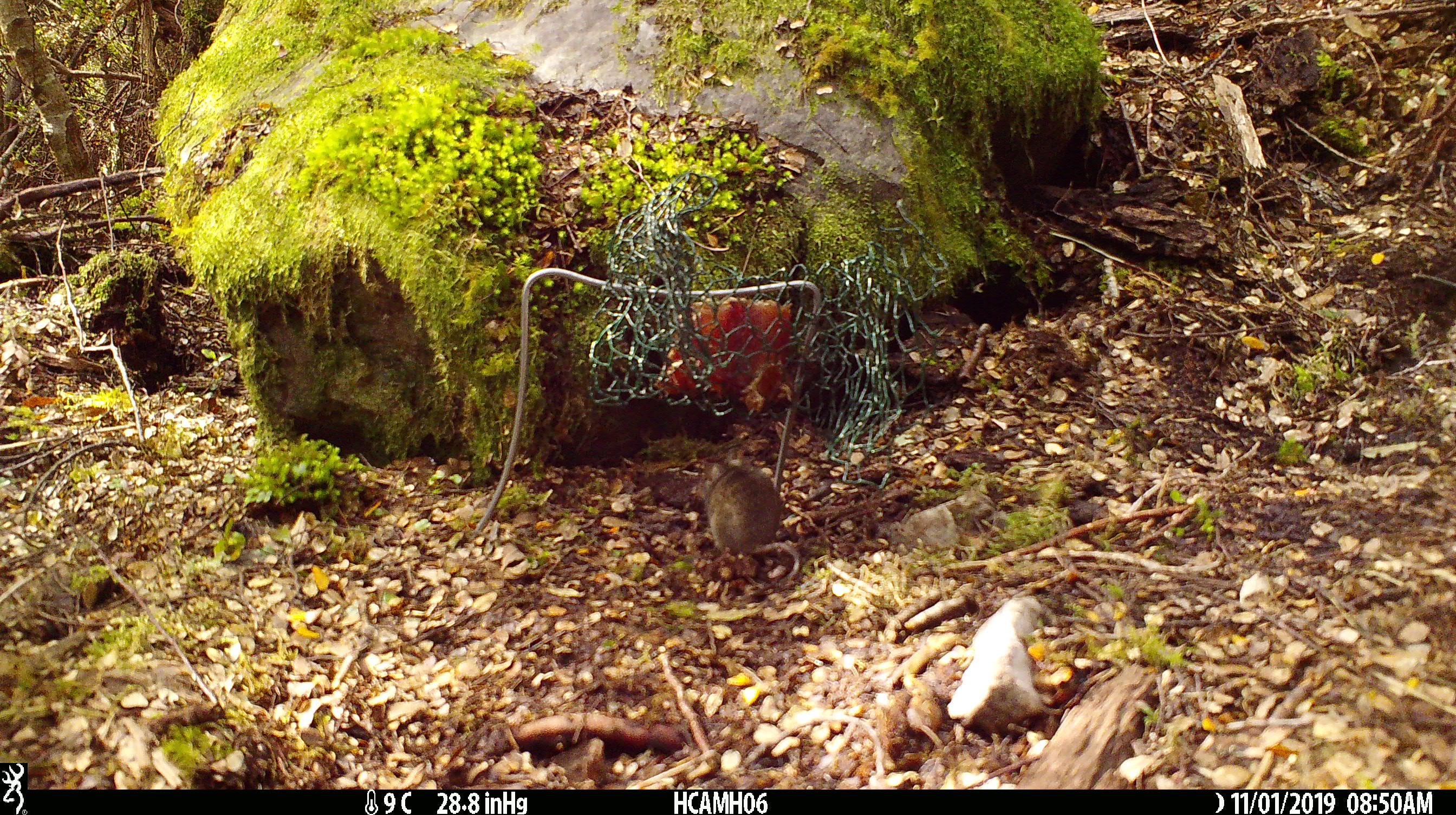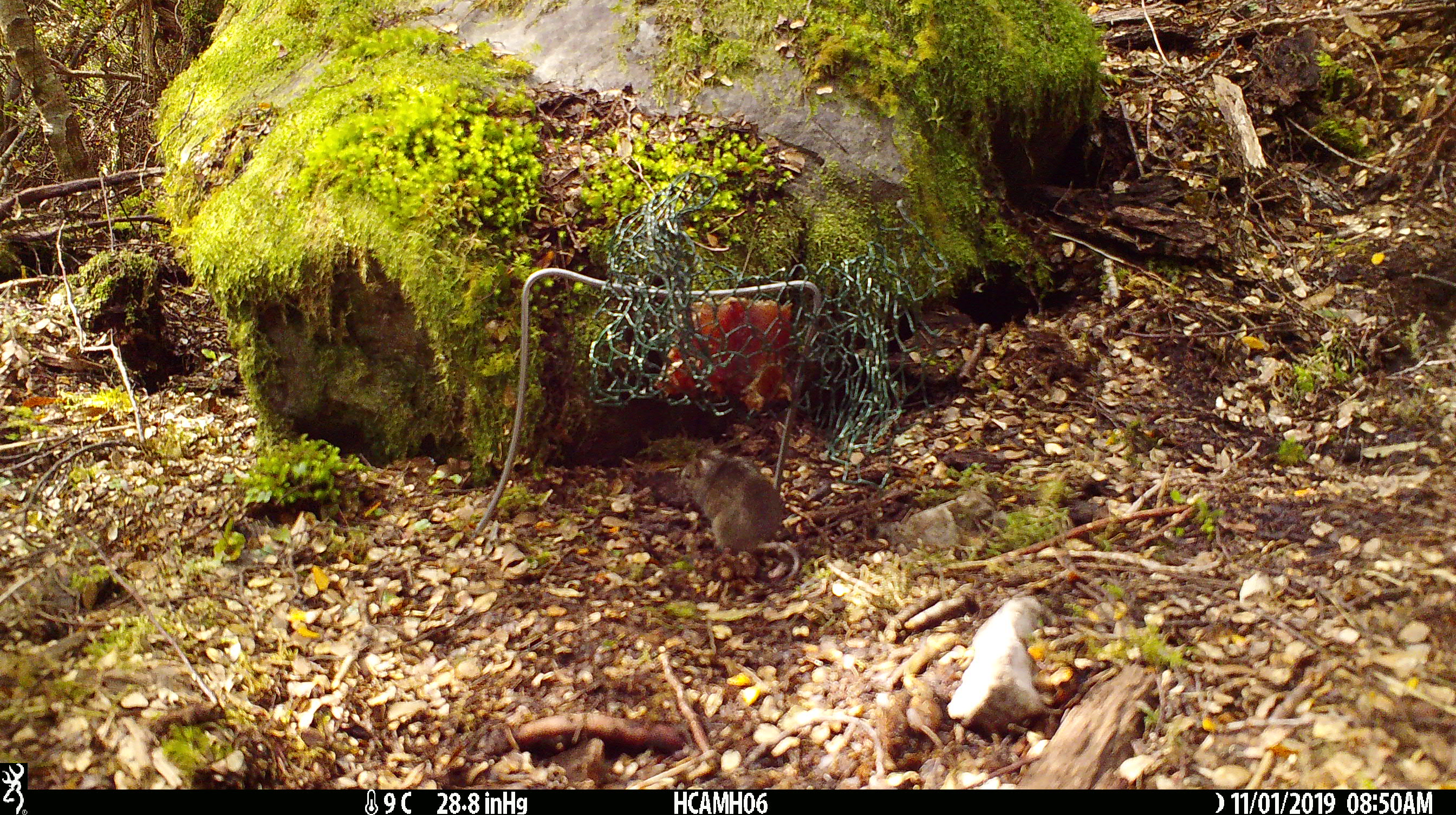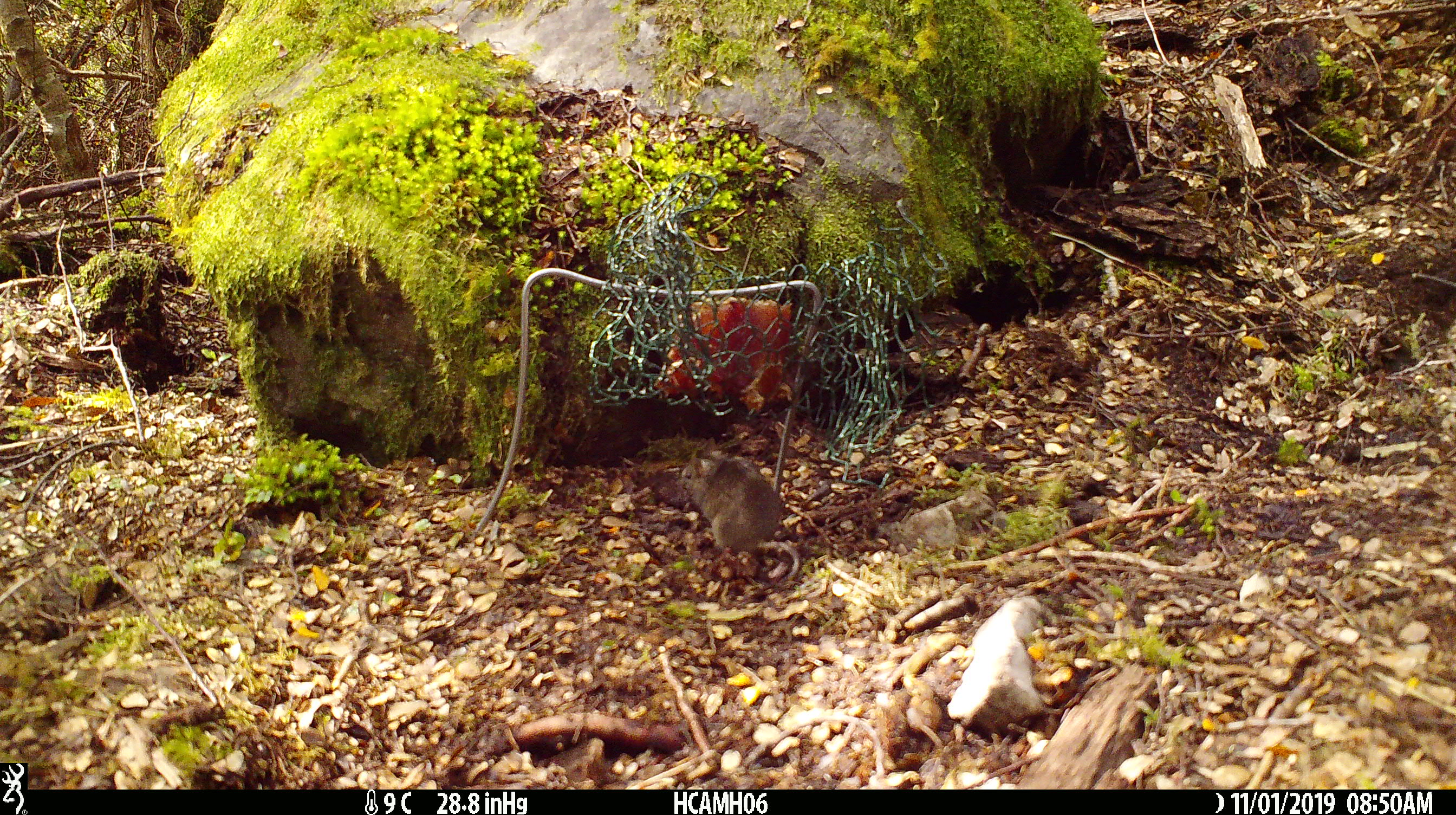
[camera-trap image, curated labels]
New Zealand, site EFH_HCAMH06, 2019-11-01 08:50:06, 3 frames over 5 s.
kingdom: Animalia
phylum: Chordata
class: Mammalia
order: Rodentia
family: Muridae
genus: Mus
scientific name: Mus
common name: mouse